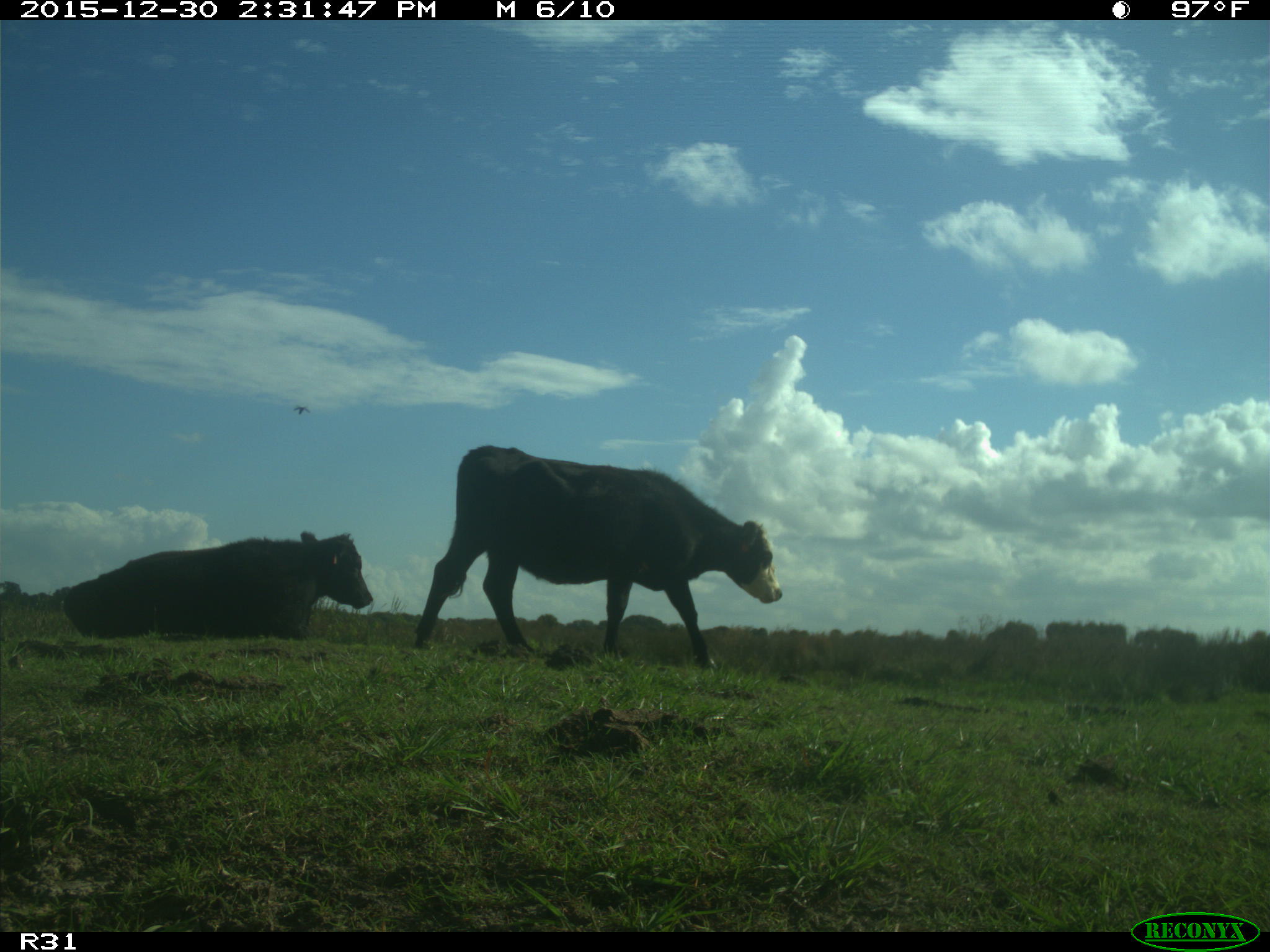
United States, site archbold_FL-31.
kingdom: Animalia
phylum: Chordata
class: Mammalia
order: Artiodactyla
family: Bovidae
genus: Bos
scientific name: Bos taurus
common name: domestic cow